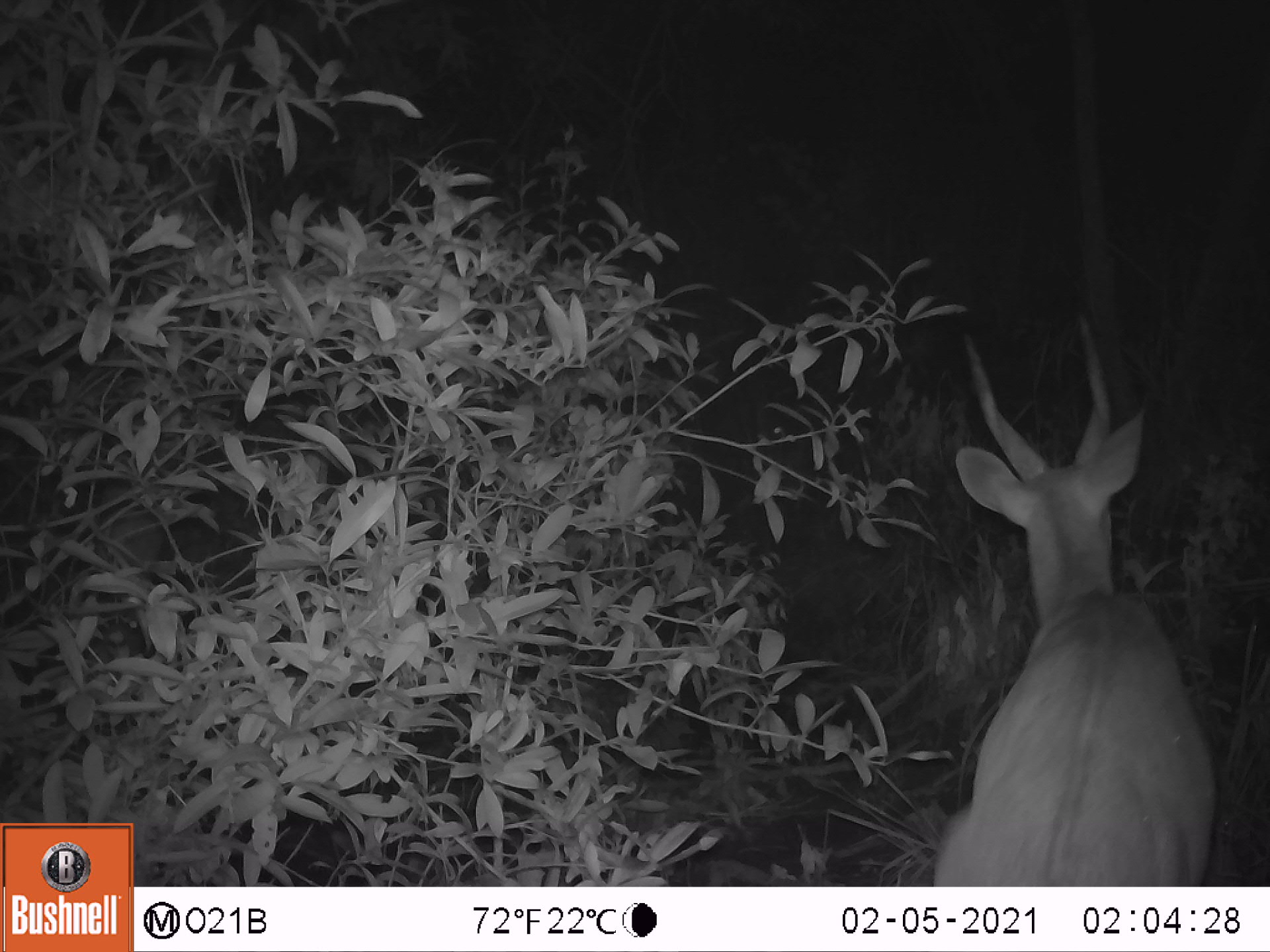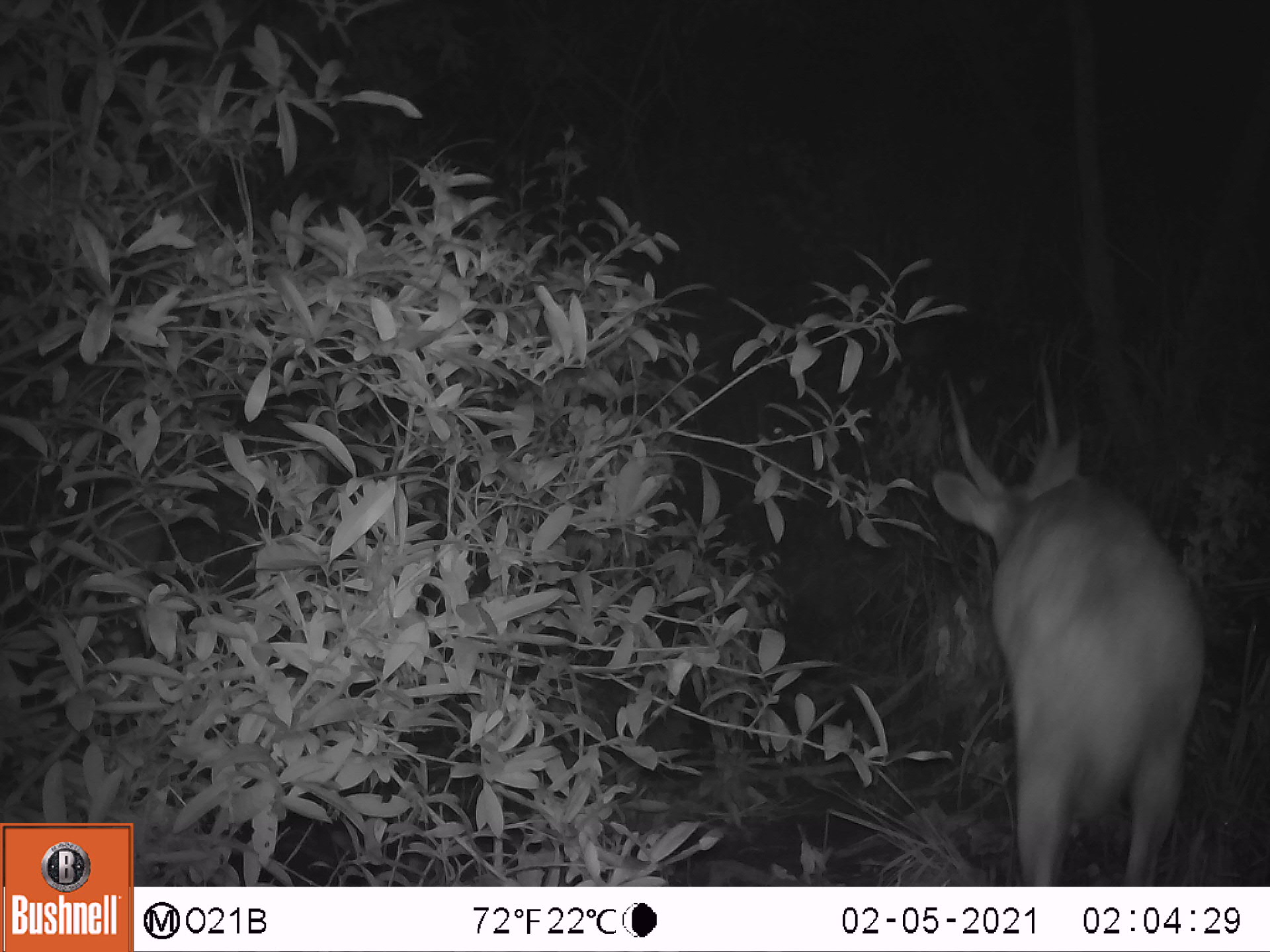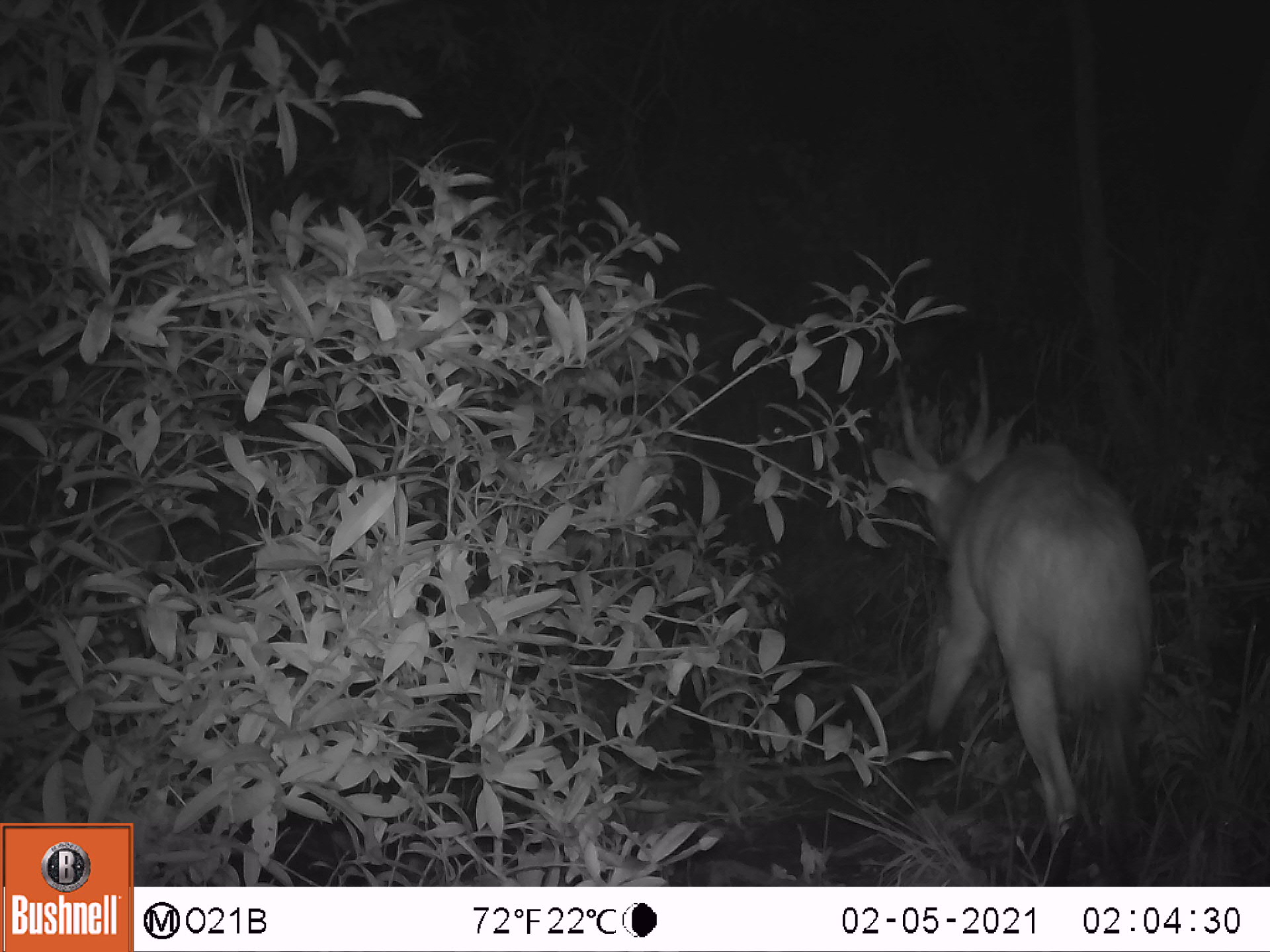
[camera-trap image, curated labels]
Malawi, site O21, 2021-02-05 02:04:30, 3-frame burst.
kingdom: Animalia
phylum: Chordata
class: Mammalia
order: Artiodactyla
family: Bovidae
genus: Tragelaphus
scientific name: Tragelaphus sylvaticus sylvaticus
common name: cape bushbuck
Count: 1.